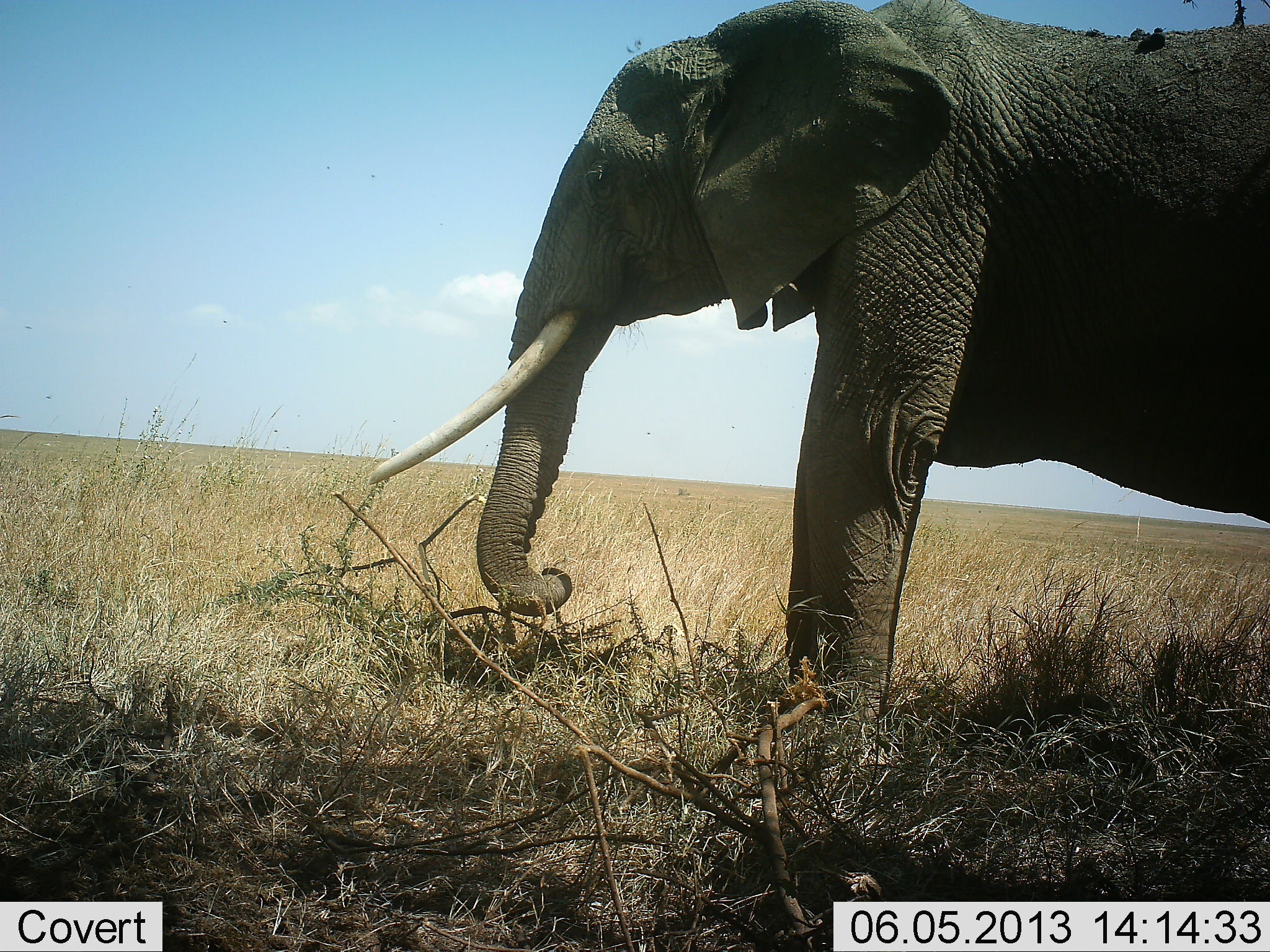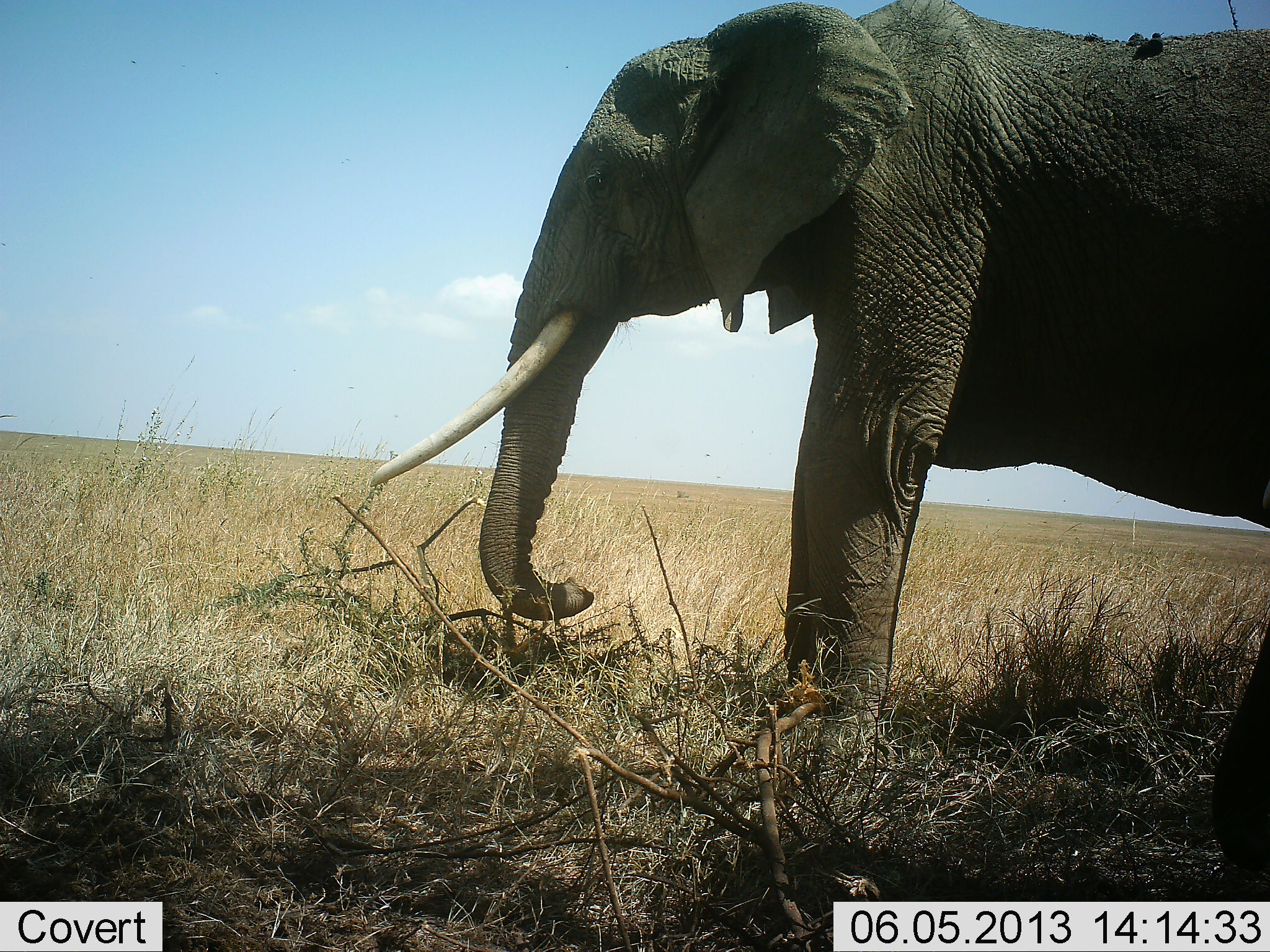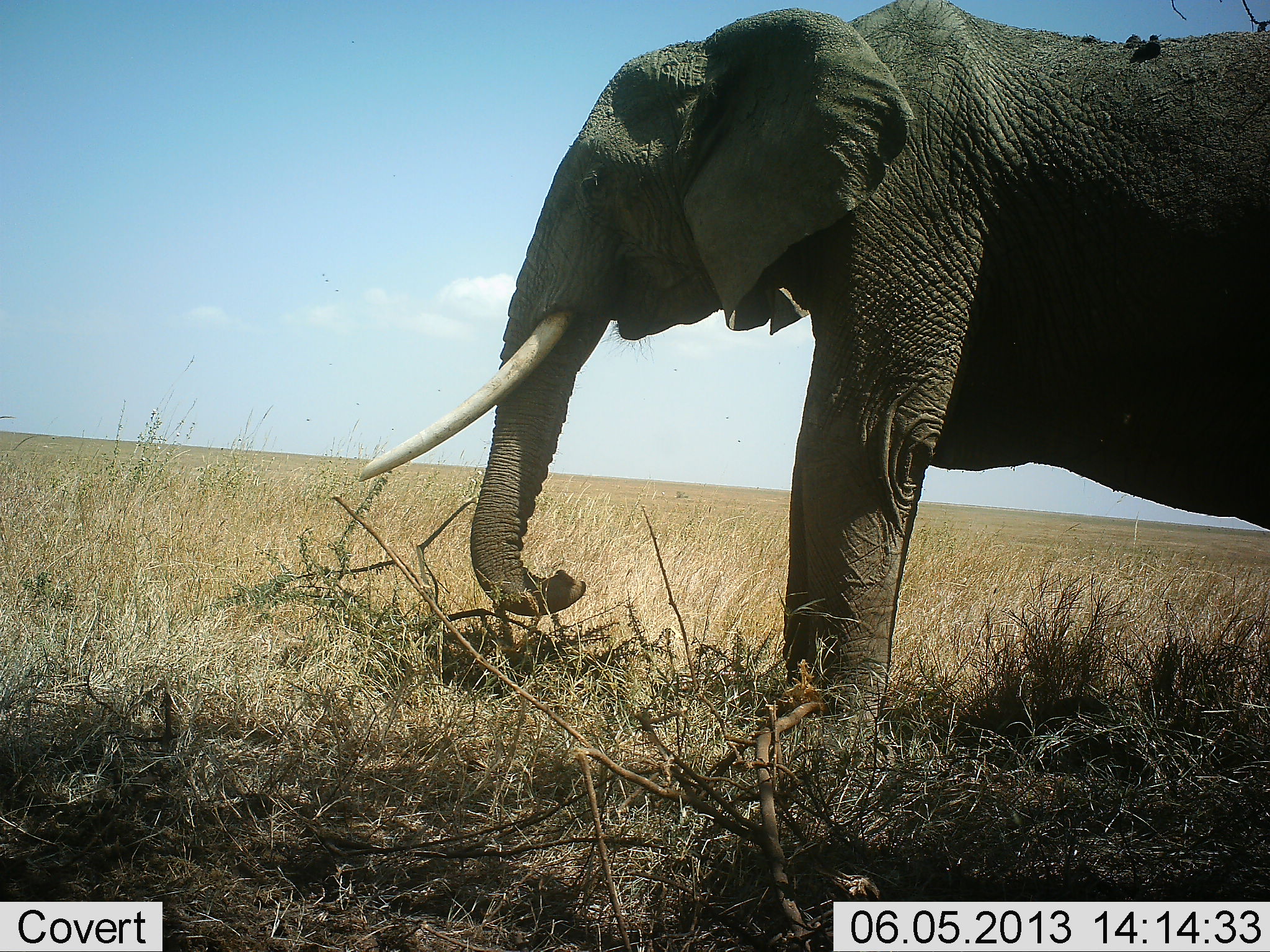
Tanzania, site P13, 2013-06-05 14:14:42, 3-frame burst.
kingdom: Animalia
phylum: Chordata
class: Mammalia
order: Proboscidea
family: Elephantidae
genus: Loxodonta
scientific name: Loxodonta africana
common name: african bush elephant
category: elephant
Elephant (african bush elephant) (Loxodonta africana), count 1. Behavior (volunteer vote fractions): standing 88%, resting 0%, moving 8%, interacting 0%. Young present (vote fraction): 4%. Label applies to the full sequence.